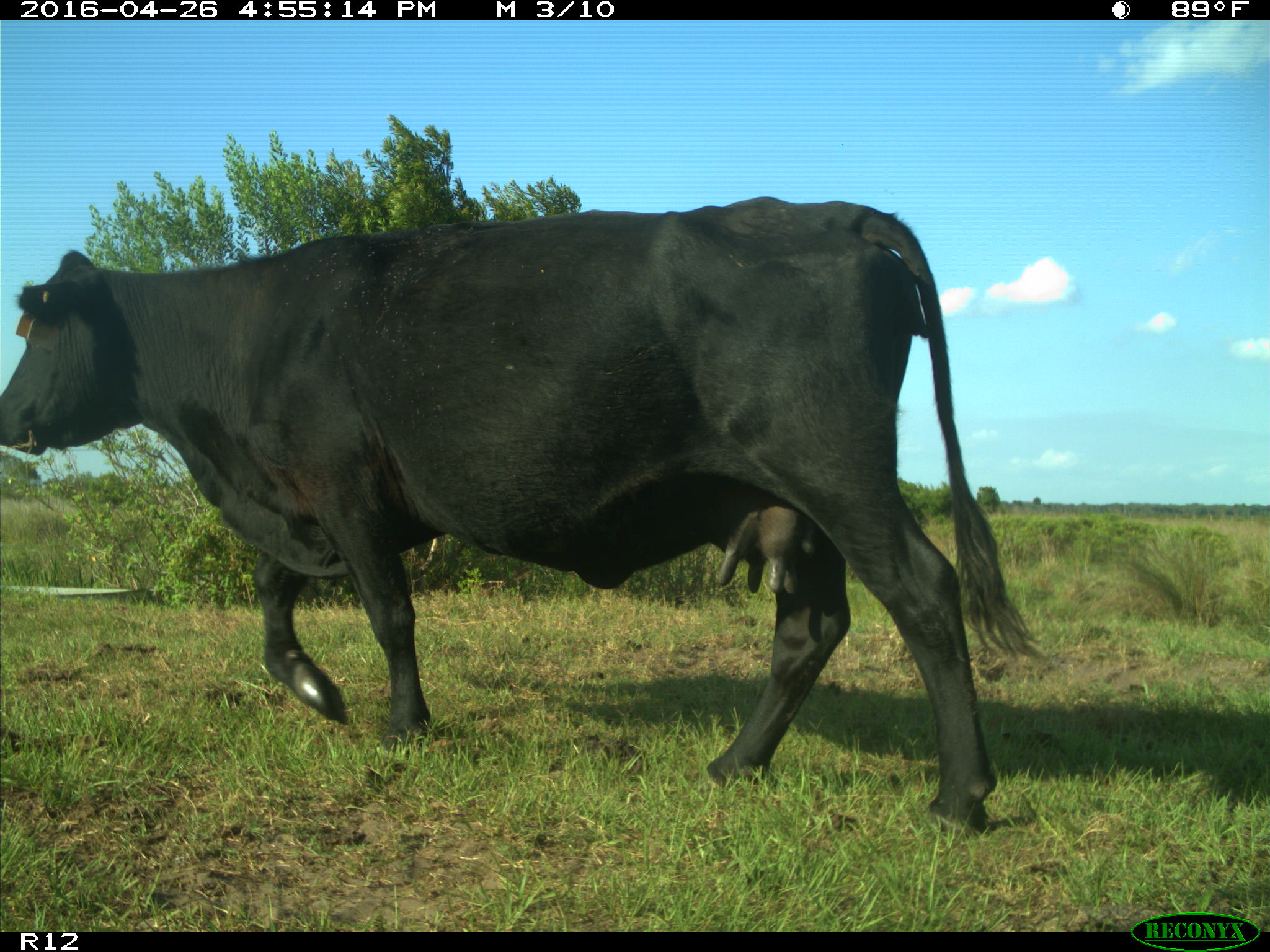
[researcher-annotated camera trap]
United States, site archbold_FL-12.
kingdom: Animalia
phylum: Chordata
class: Mammalia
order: Artiodactyla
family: Bovidae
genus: Bos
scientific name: Bos taurus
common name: domestic cow